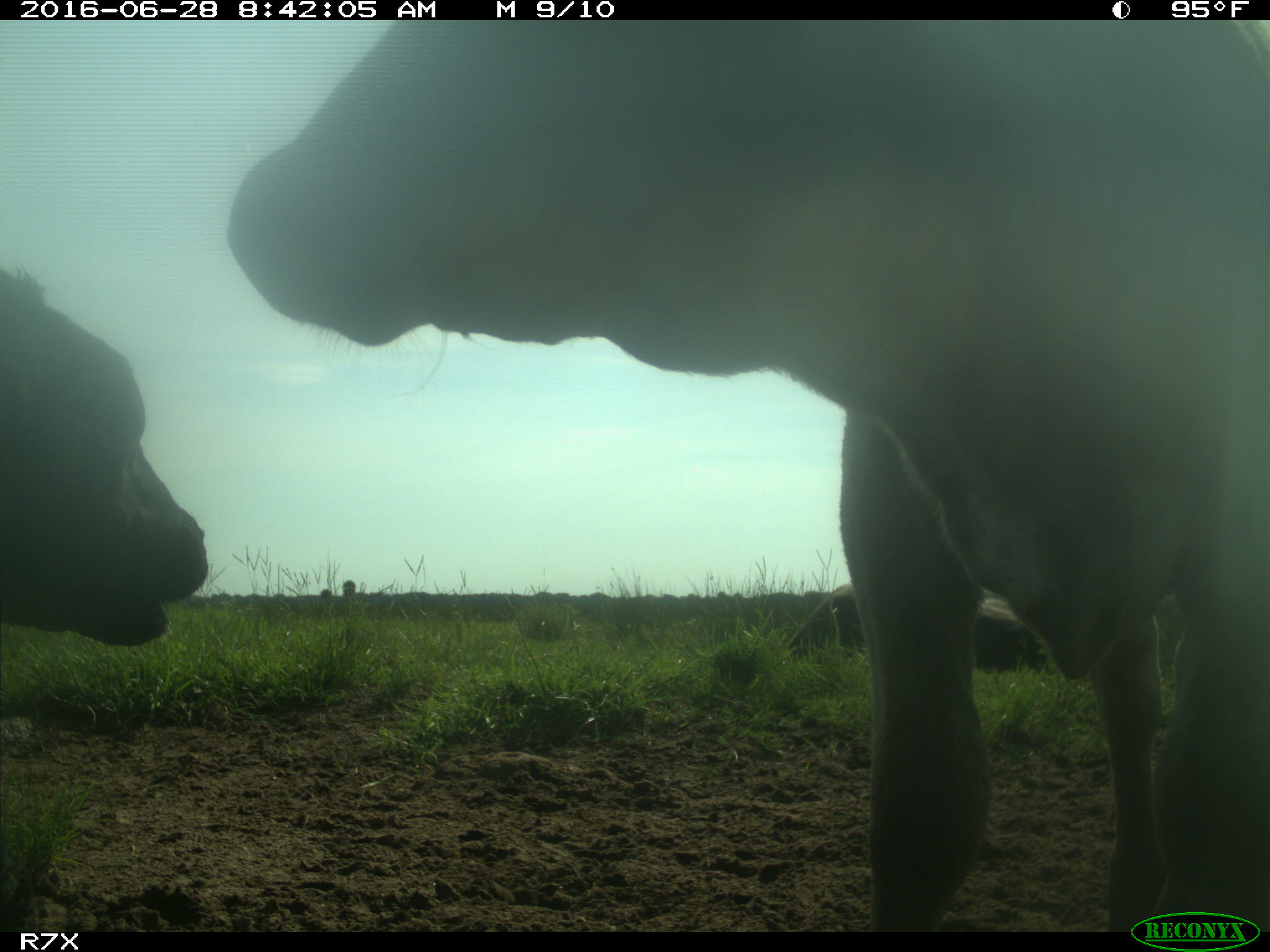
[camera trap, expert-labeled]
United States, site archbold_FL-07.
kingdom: Animalia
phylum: Chordata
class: Mammalia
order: Artiodactyla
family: Bovidae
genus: Bos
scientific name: Bos taurus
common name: domestic cow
Bos taurus (domestic cow).